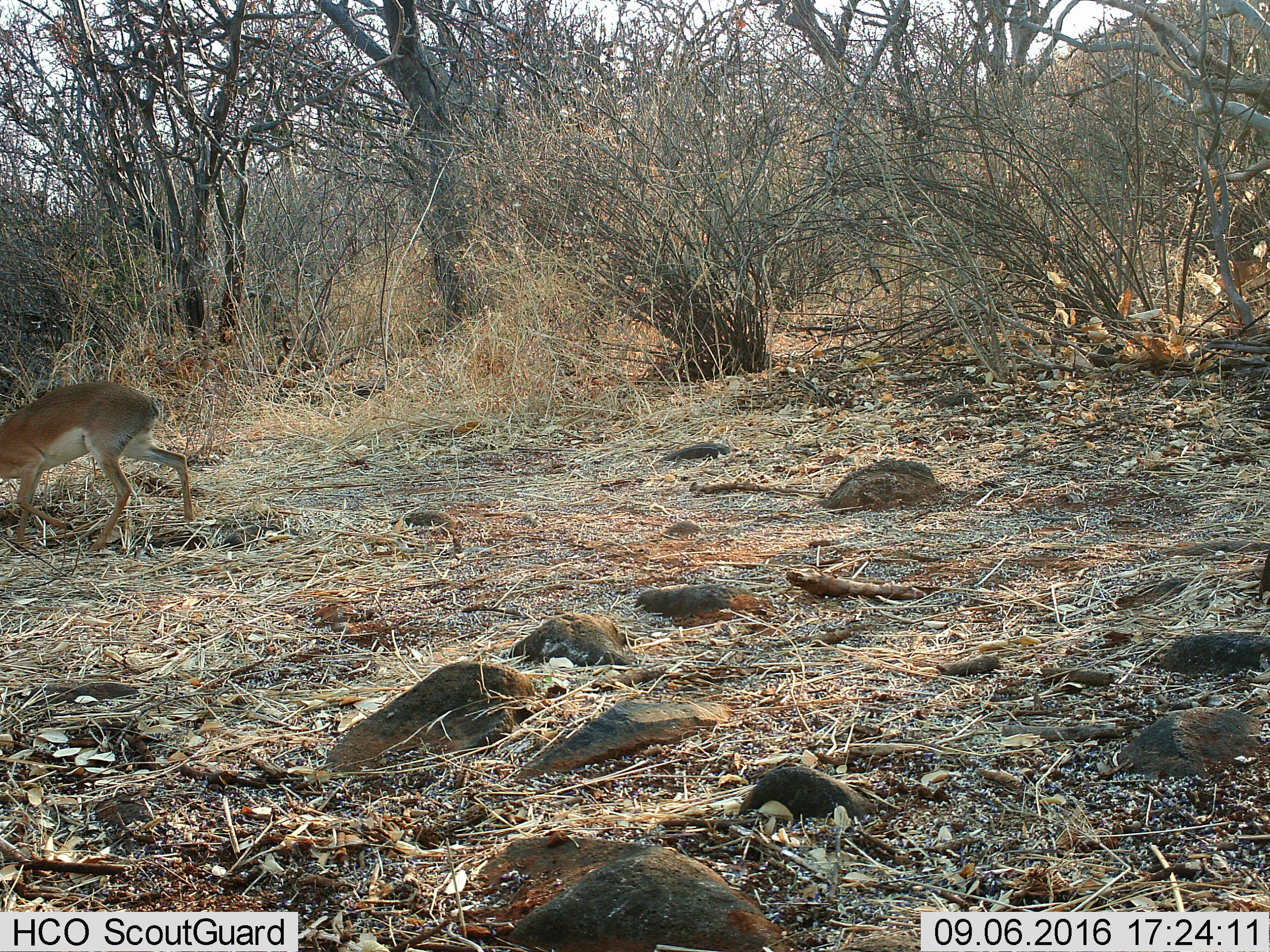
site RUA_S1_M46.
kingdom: Animalia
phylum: Chordata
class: Mammalia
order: Artiodactyla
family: Bovidae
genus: Madoqua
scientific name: Madoqua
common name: dik-dik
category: dikdik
Dikdik (dik-dik) (Madoqua), count 1. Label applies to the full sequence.